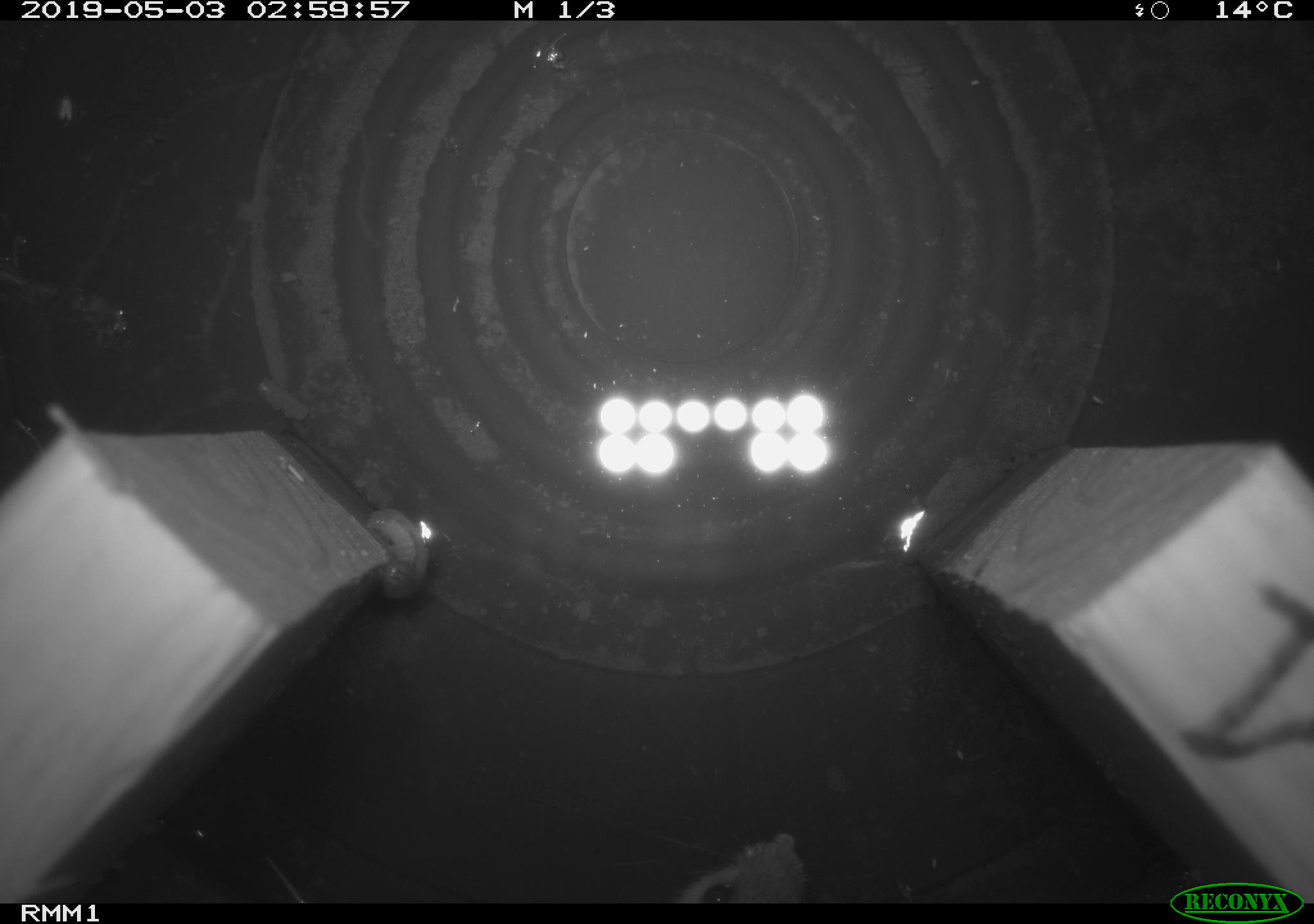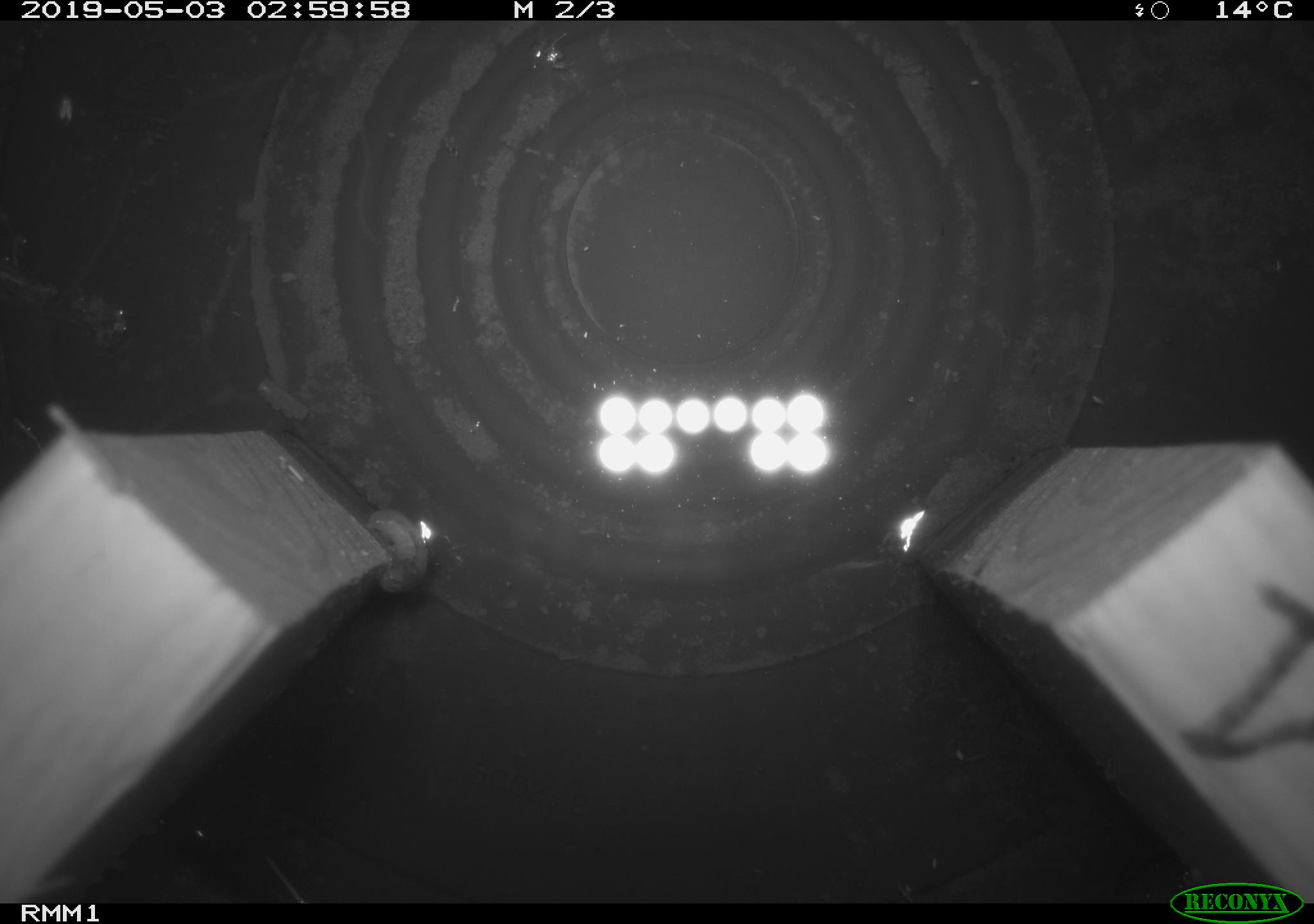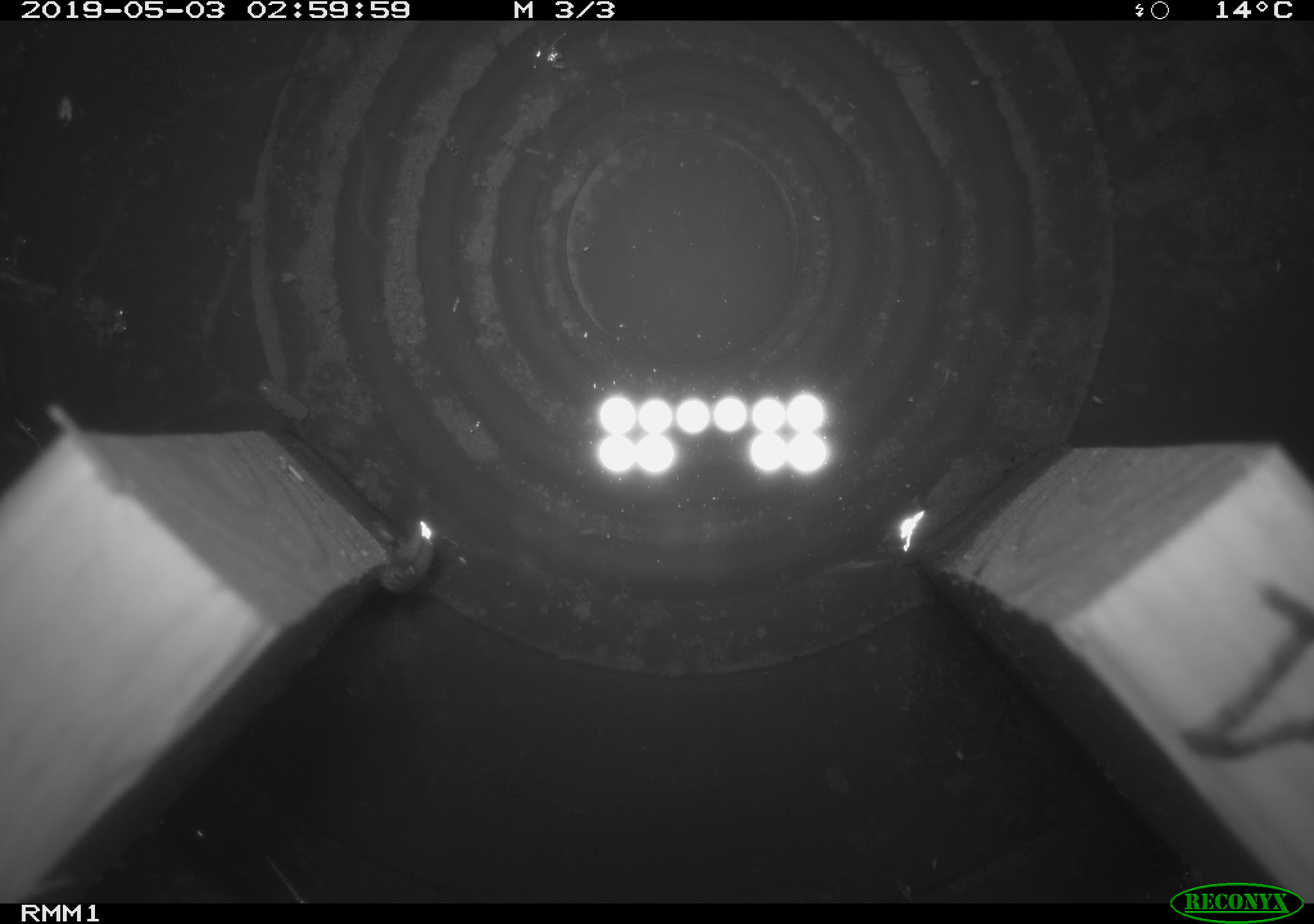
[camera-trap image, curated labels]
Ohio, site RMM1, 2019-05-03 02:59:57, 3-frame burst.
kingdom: Animalia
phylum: Chordata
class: Mammalia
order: Rodentia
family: Cricetidae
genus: Peromyscus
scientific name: Peromyscus leucopus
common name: white-footed mouse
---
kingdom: Animalia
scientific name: Animalia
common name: animal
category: invertebrate